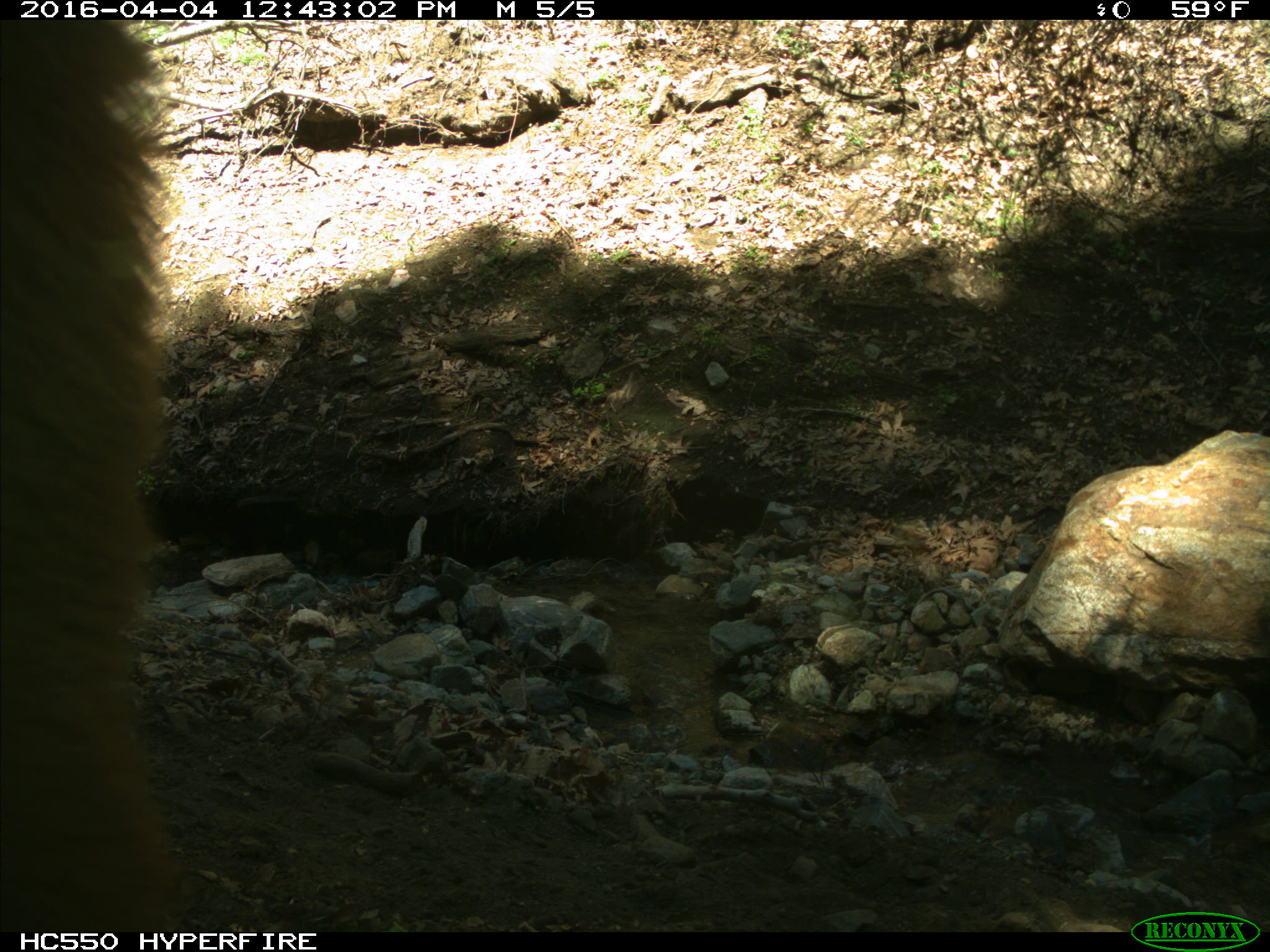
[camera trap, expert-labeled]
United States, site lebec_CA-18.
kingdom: Animalia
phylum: Chordata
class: Mammalia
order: Carnivora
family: Ursidae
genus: Ursus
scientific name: Ursus americanus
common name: american black bear